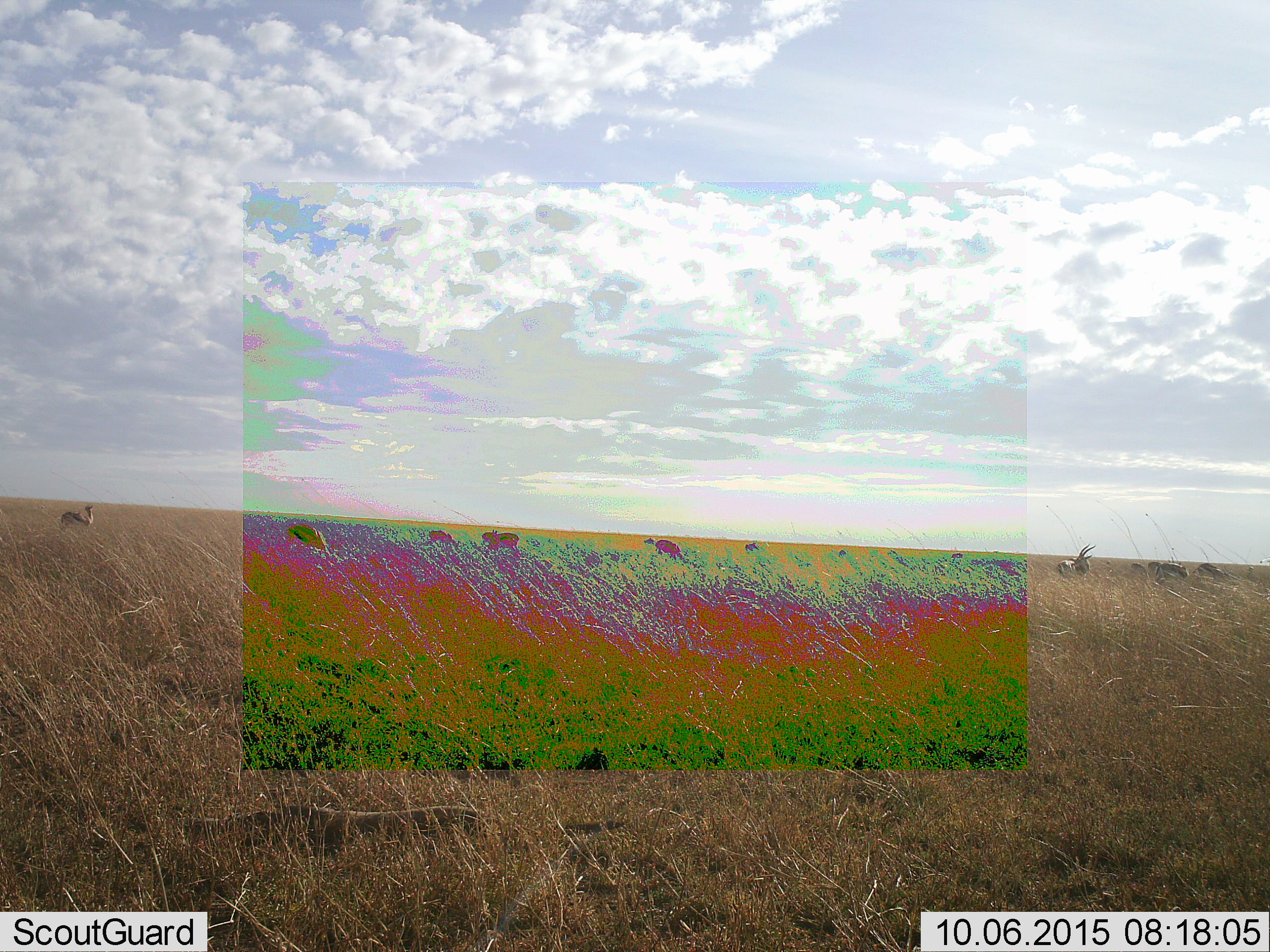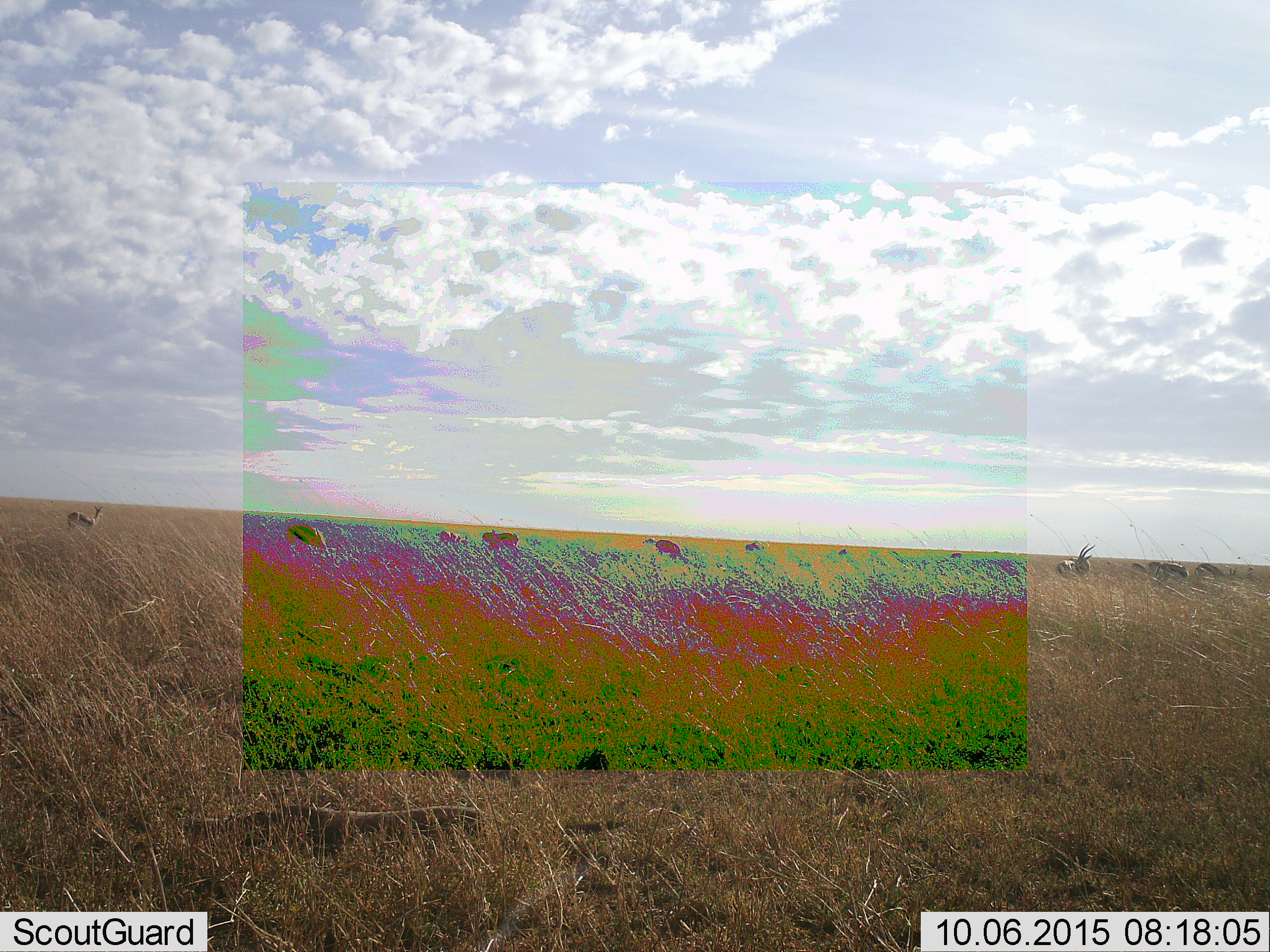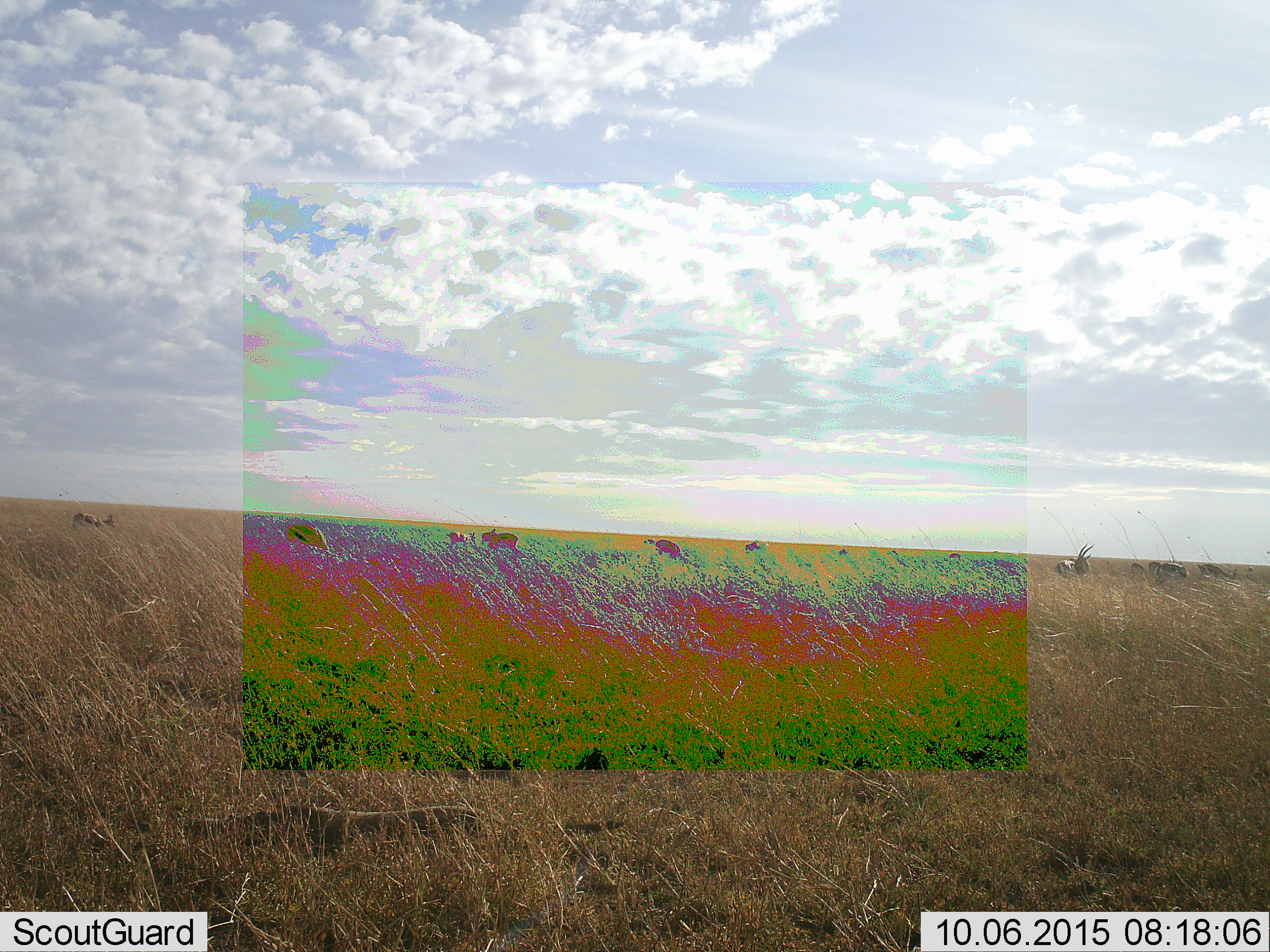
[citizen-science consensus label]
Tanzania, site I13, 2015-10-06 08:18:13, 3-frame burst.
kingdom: Animalia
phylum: Chordata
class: Mammalia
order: Artiodactyla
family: Bovidae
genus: Eudorcas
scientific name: Eudorcas thomsonii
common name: thomson's gazelle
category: gazellethomsons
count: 11-50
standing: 71%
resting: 14%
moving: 57%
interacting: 0%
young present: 14%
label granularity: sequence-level